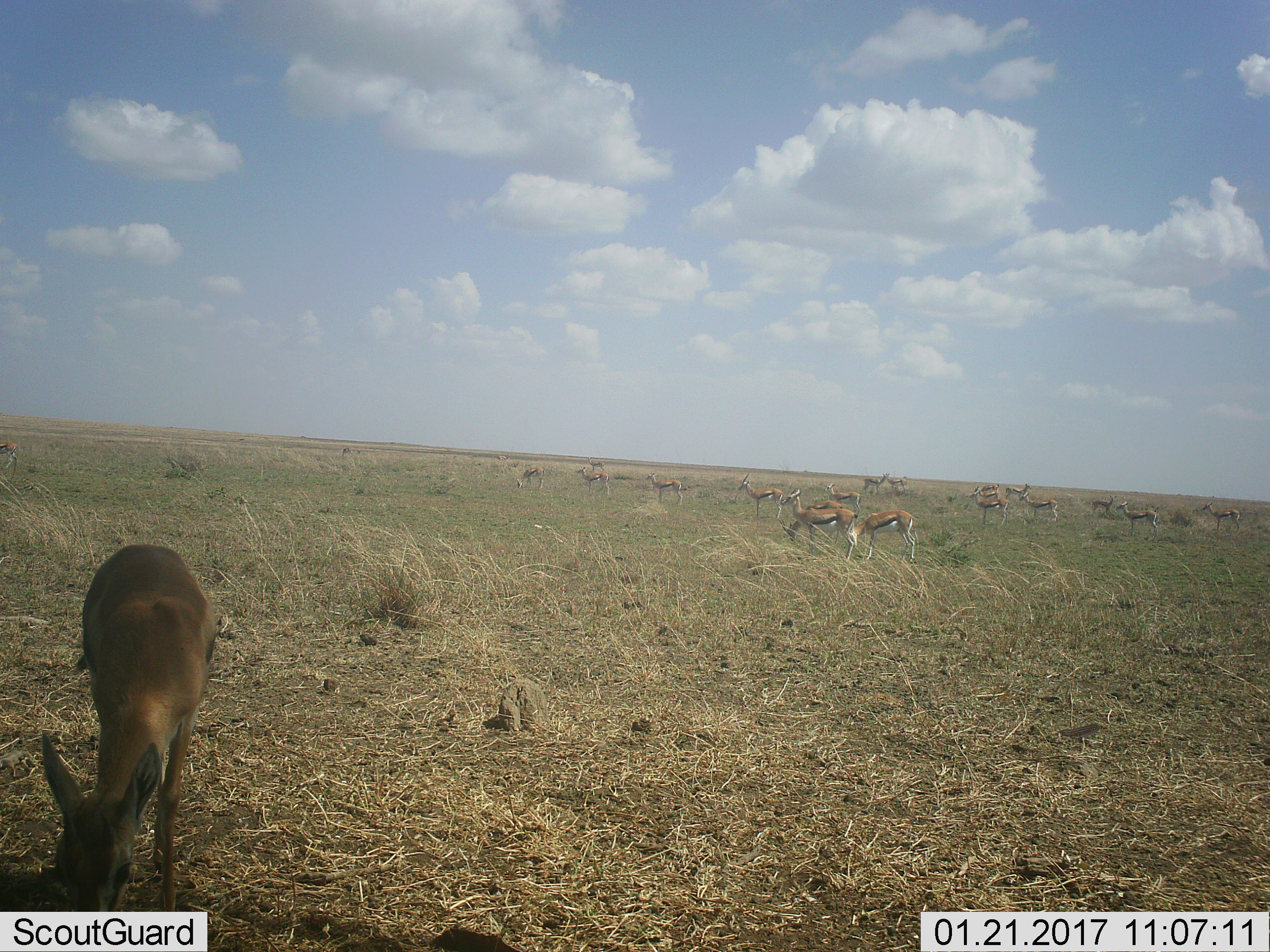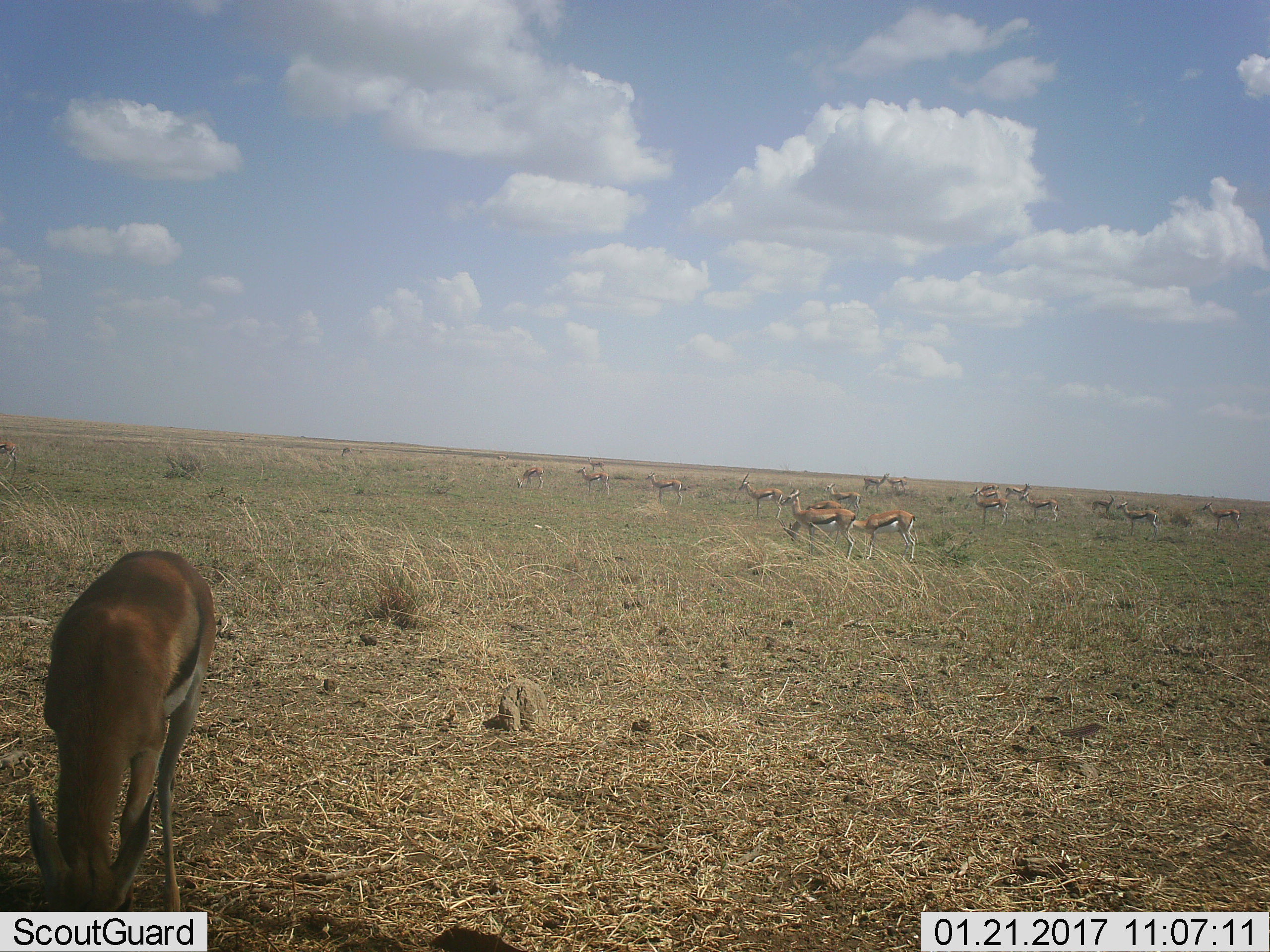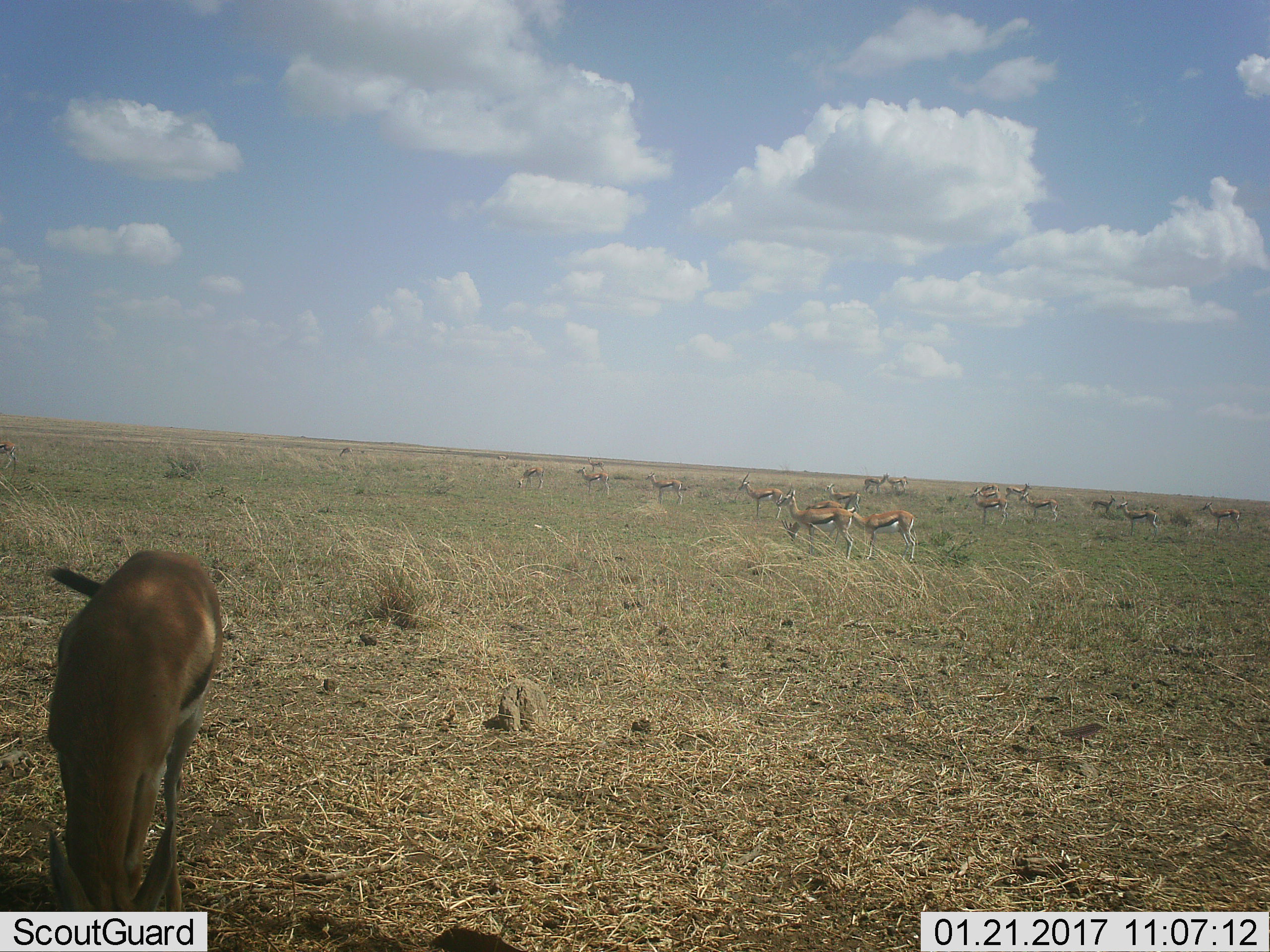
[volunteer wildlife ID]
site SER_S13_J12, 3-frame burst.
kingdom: Animalia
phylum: Chordata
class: Mammalia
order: Artiodactyla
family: Bovidae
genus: Eudorcas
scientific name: Eudorcas thomsonii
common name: thomson's gazelle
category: gazellethomsons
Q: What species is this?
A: Gazellethomsons (thomson's gazelle) (Eudorcas thomsonii).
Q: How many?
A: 11-50.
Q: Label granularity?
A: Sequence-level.